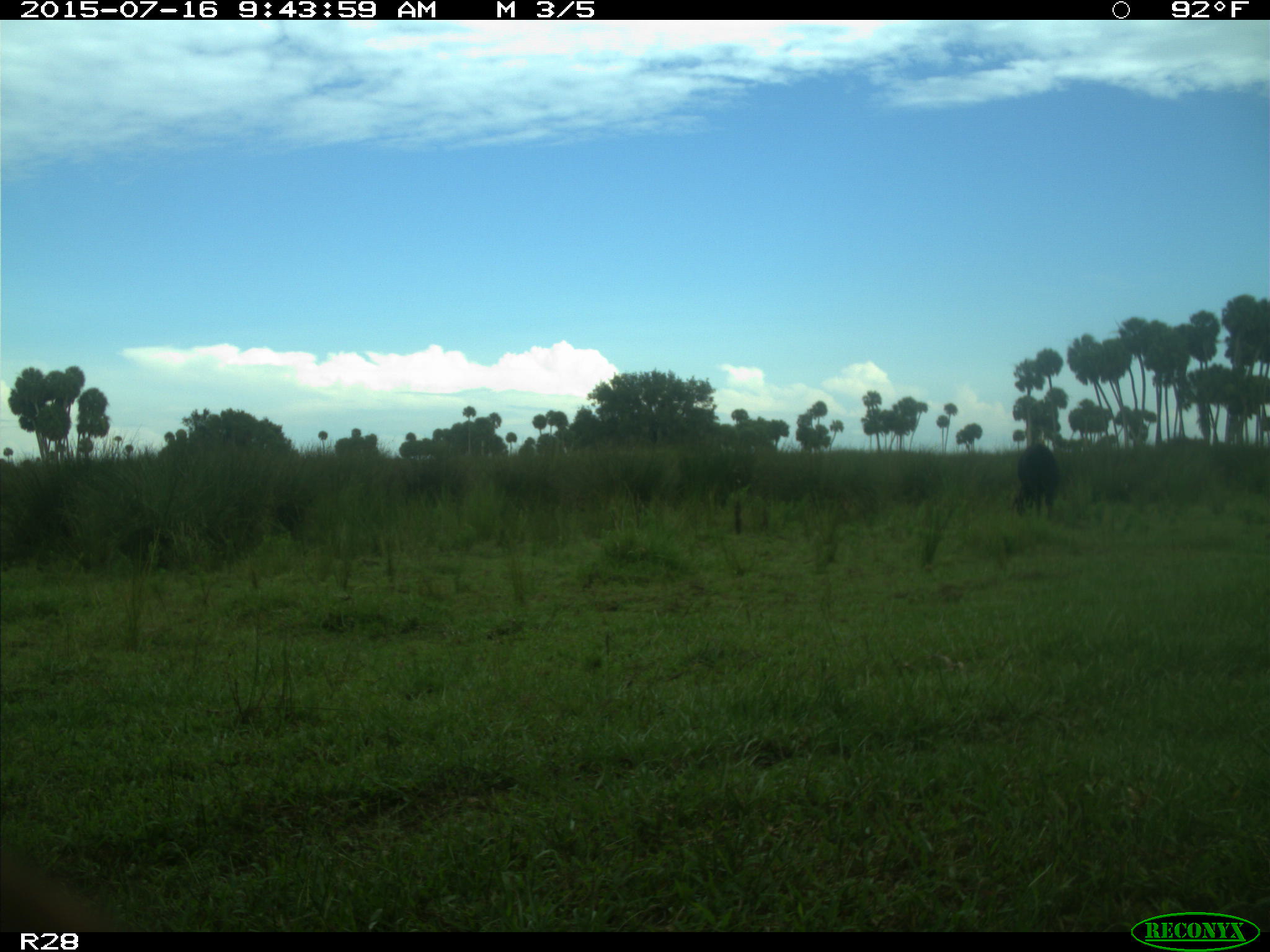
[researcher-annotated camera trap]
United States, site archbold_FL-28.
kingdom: Animalia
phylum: Chordata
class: Mammalia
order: Artiodactyla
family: Bovidae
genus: Bos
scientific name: Bos taurus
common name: domestic cow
Bos taurus (domestic cow).